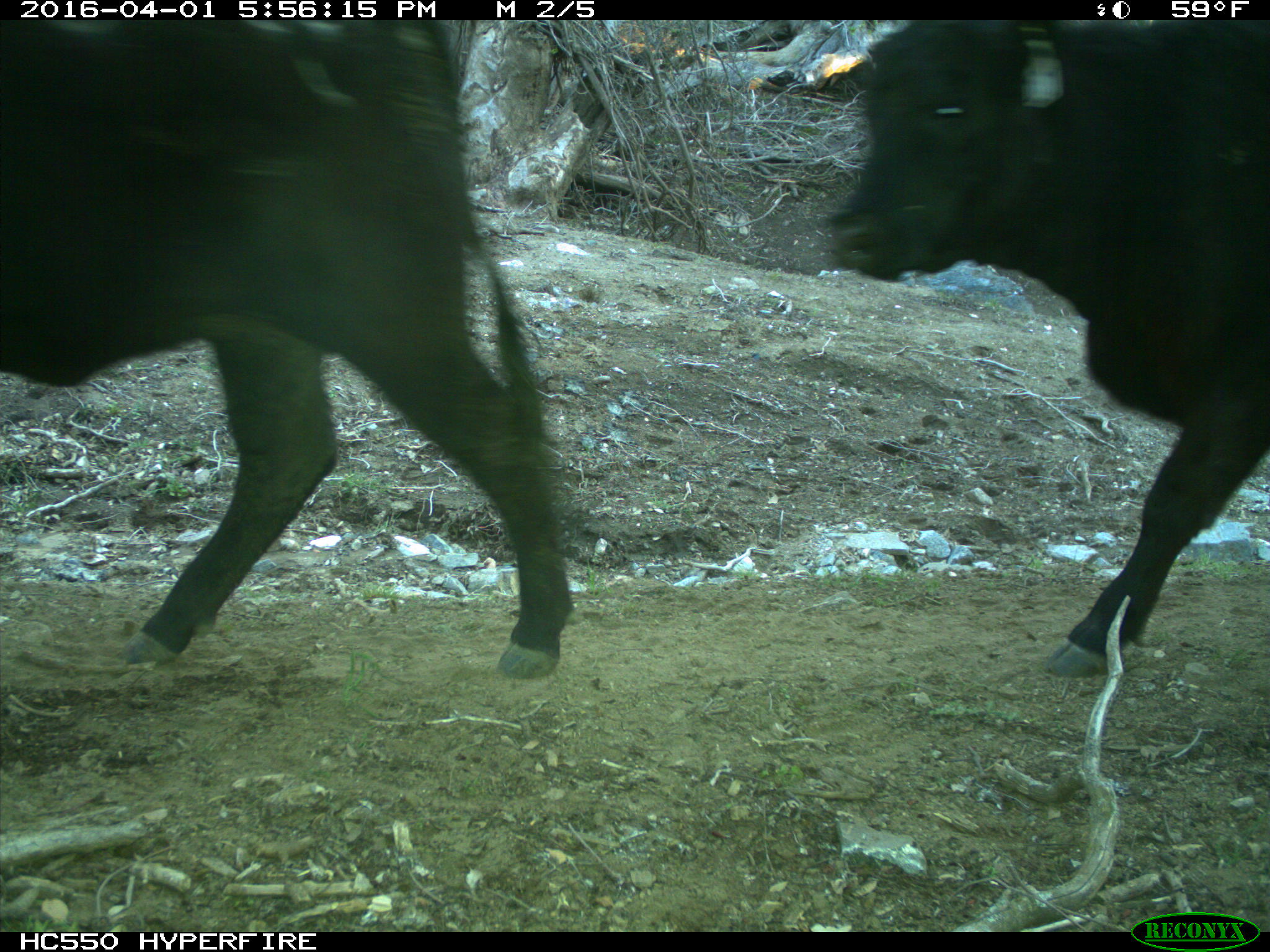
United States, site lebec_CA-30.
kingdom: Animalia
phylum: Chordata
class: Mammalia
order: Artiodactyla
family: Bovidae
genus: Bos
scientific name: Bos taurus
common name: domestic cow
Bos taurus (domestic cow).